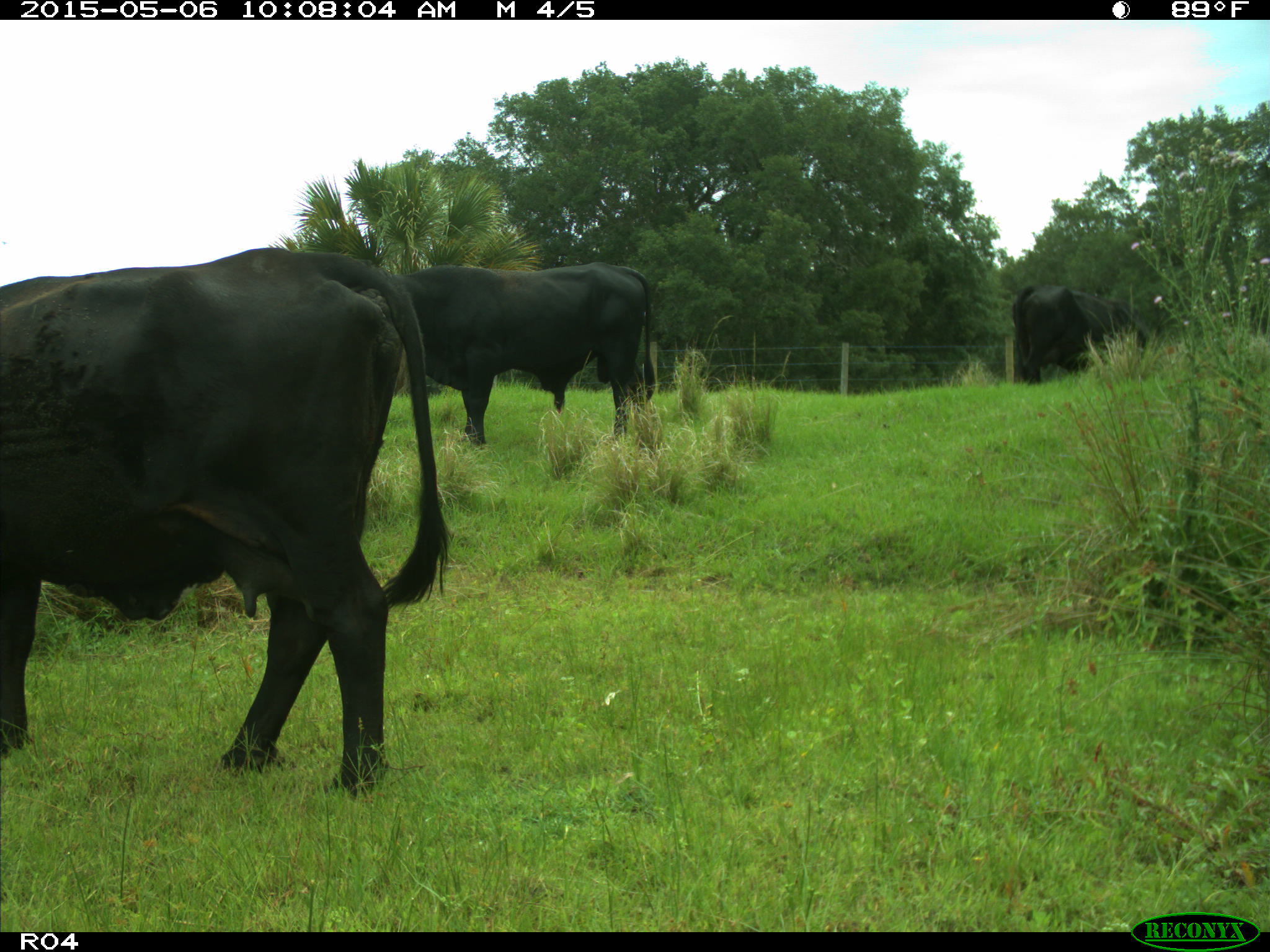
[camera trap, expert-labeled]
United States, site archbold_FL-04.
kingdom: Animalia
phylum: Chordata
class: Mammalia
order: Artiodactyla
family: Bovidae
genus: Bos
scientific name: Bos taurus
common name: domestic cow